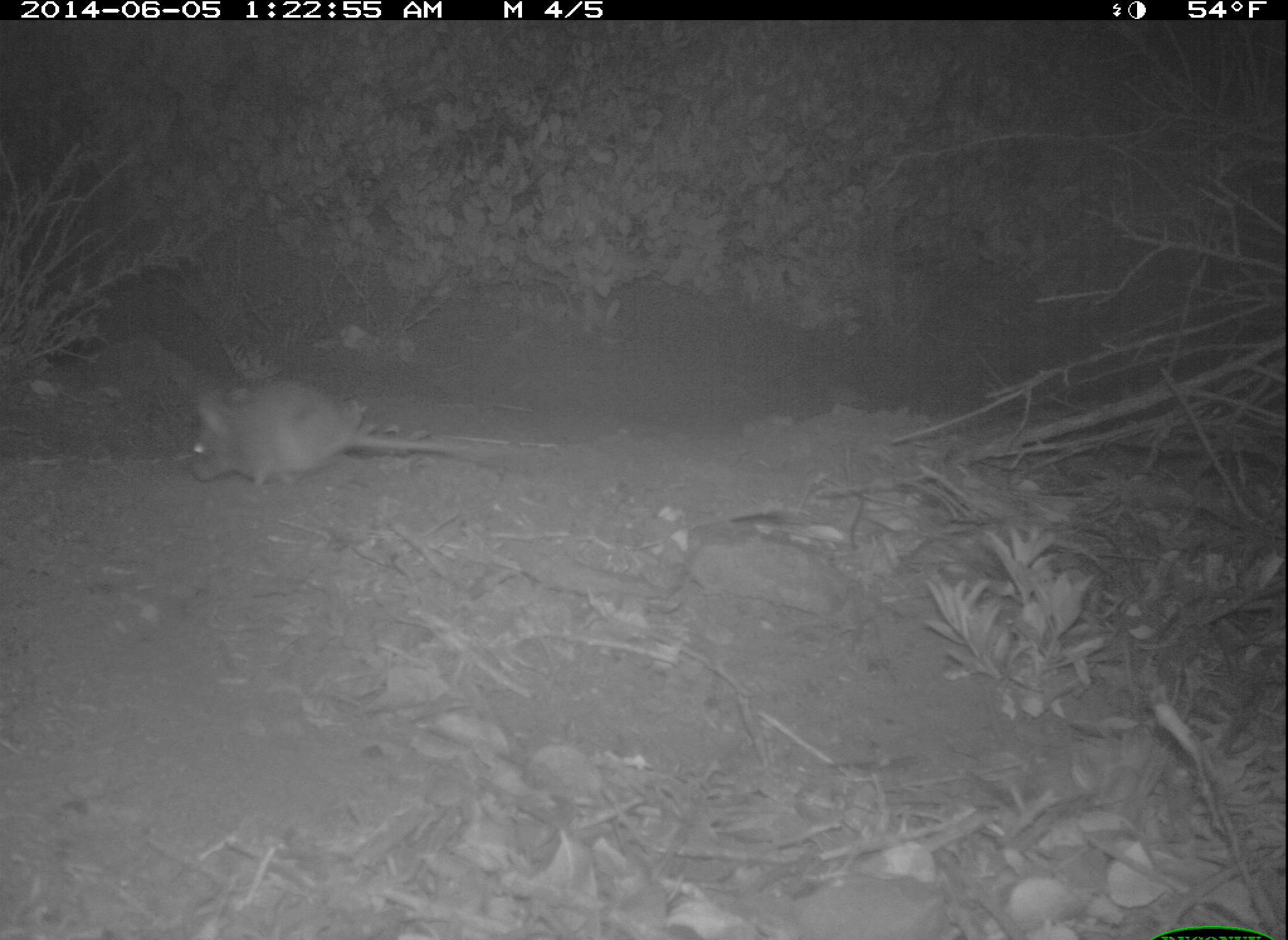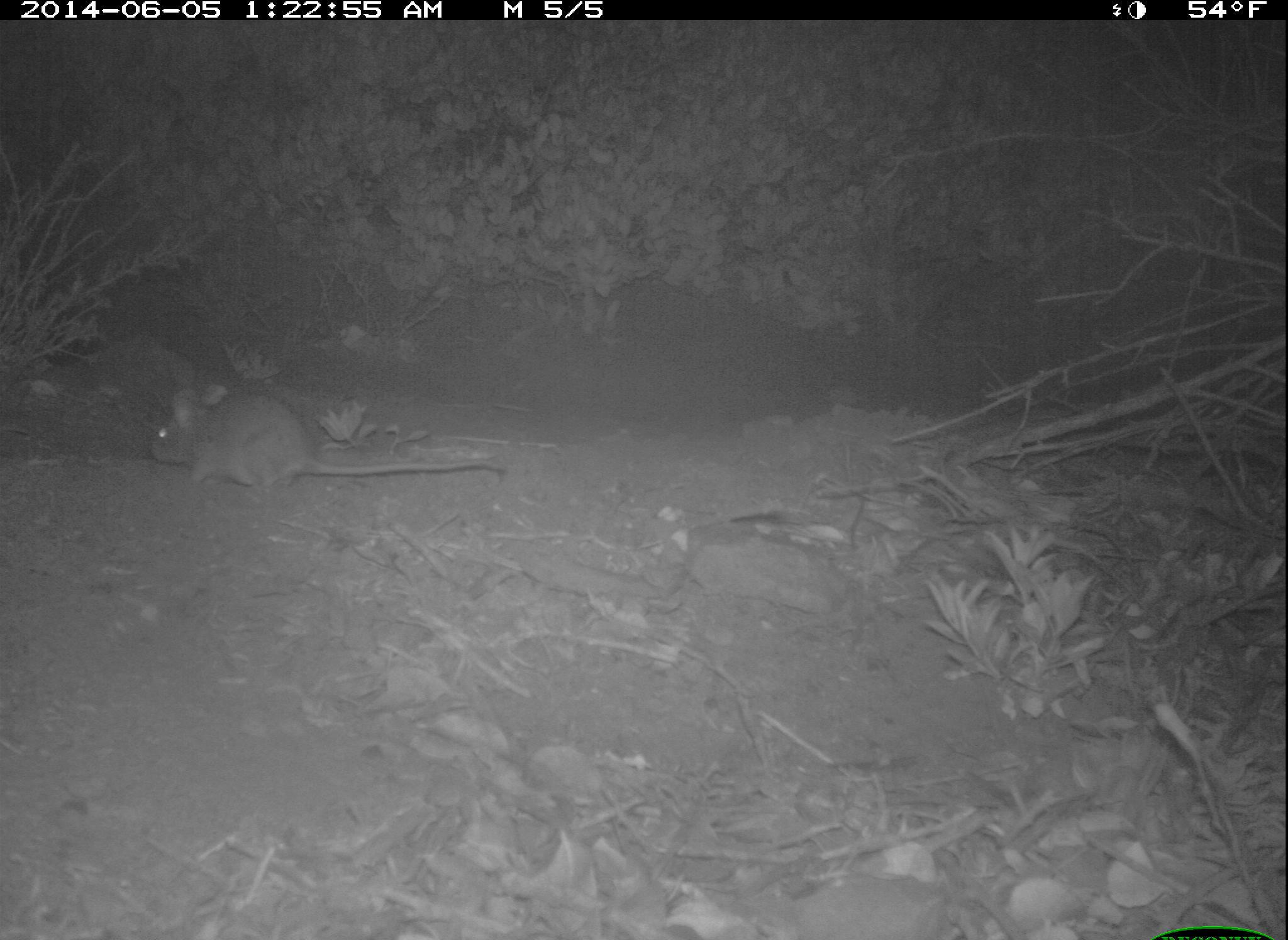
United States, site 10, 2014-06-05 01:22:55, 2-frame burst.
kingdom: Animalia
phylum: Chordata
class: Mammalia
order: Rodentia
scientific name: Rodentia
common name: rodent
Rodent (Rodentia).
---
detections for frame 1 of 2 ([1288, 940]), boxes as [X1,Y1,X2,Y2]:
rodent: [189,381,524,492]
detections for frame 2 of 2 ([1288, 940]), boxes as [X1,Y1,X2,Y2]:
rodent: [150,383,509,489]